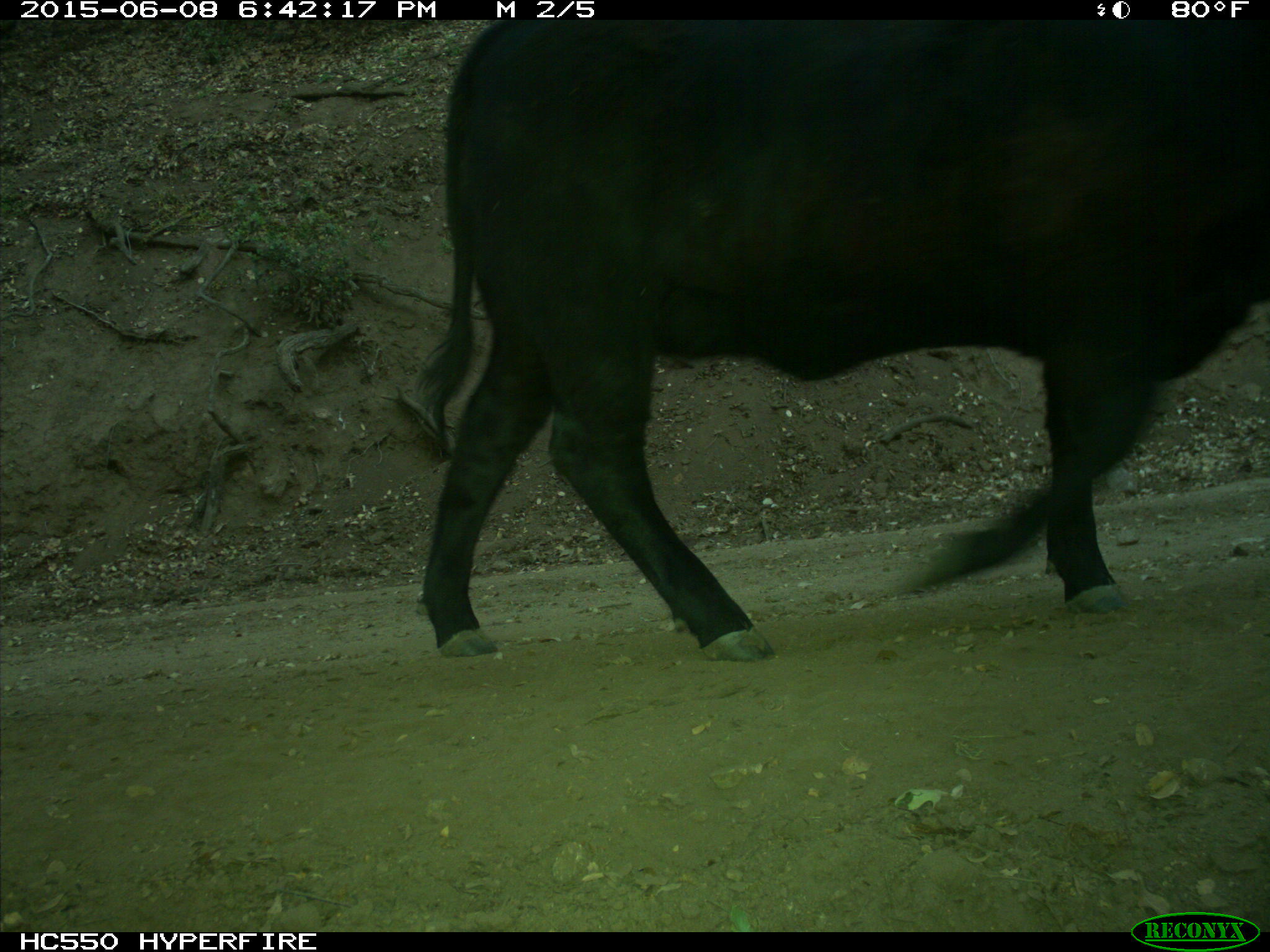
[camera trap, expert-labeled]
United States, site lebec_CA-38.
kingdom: Animalia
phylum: Chordata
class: Mammalia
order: Artiodactyla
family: Bovidae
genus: Bos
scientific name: Bos taurus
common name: domestic cow